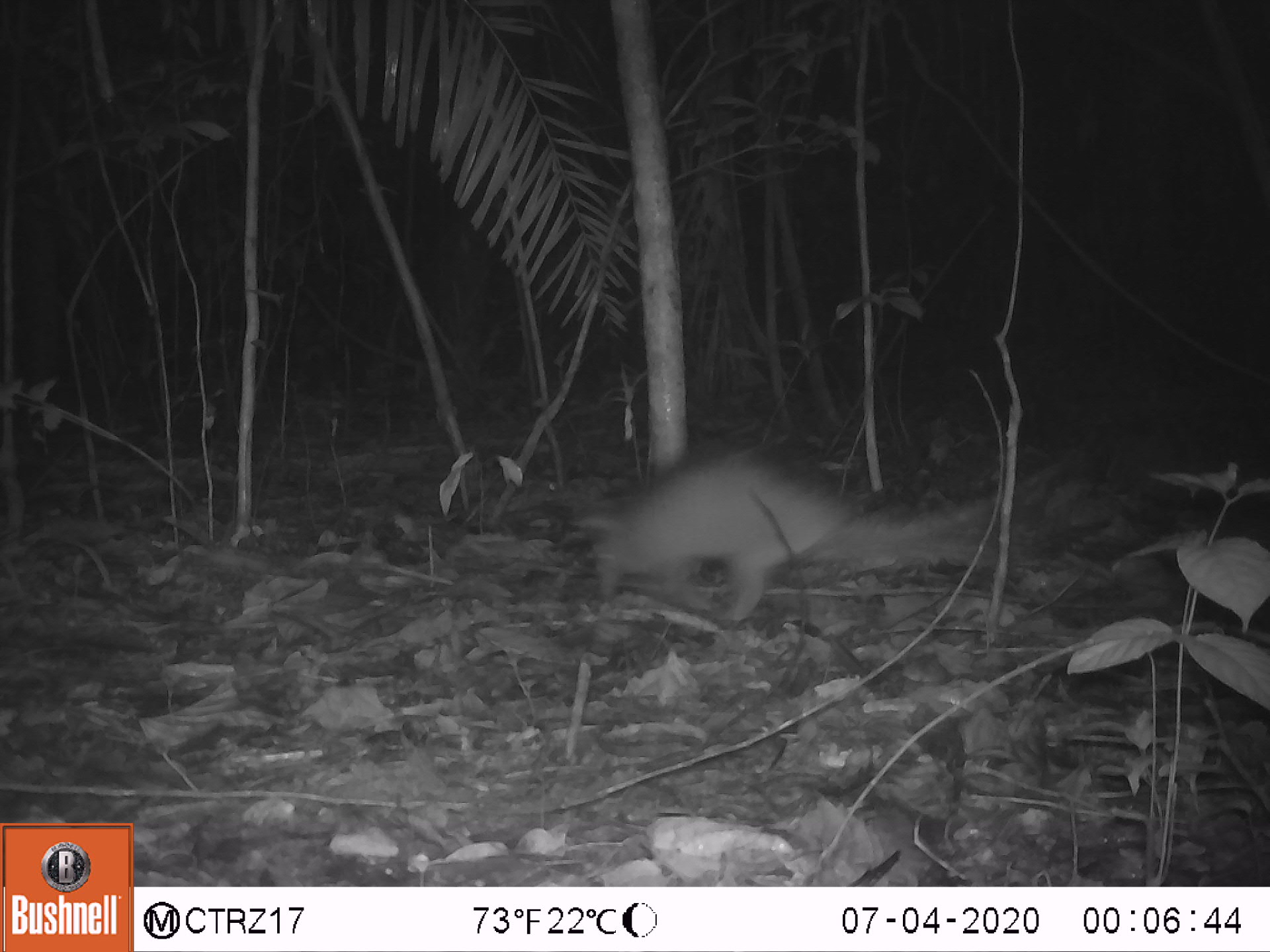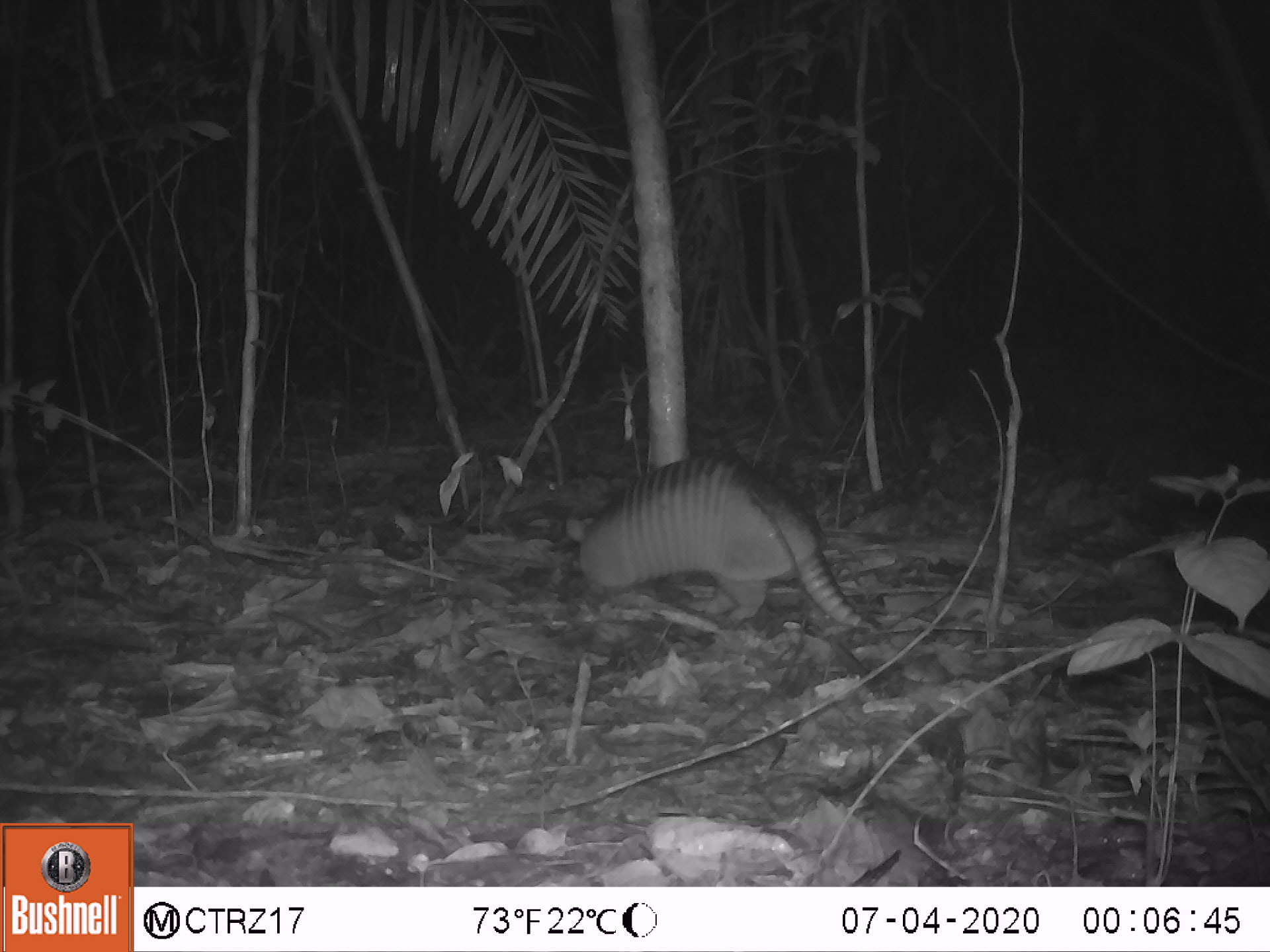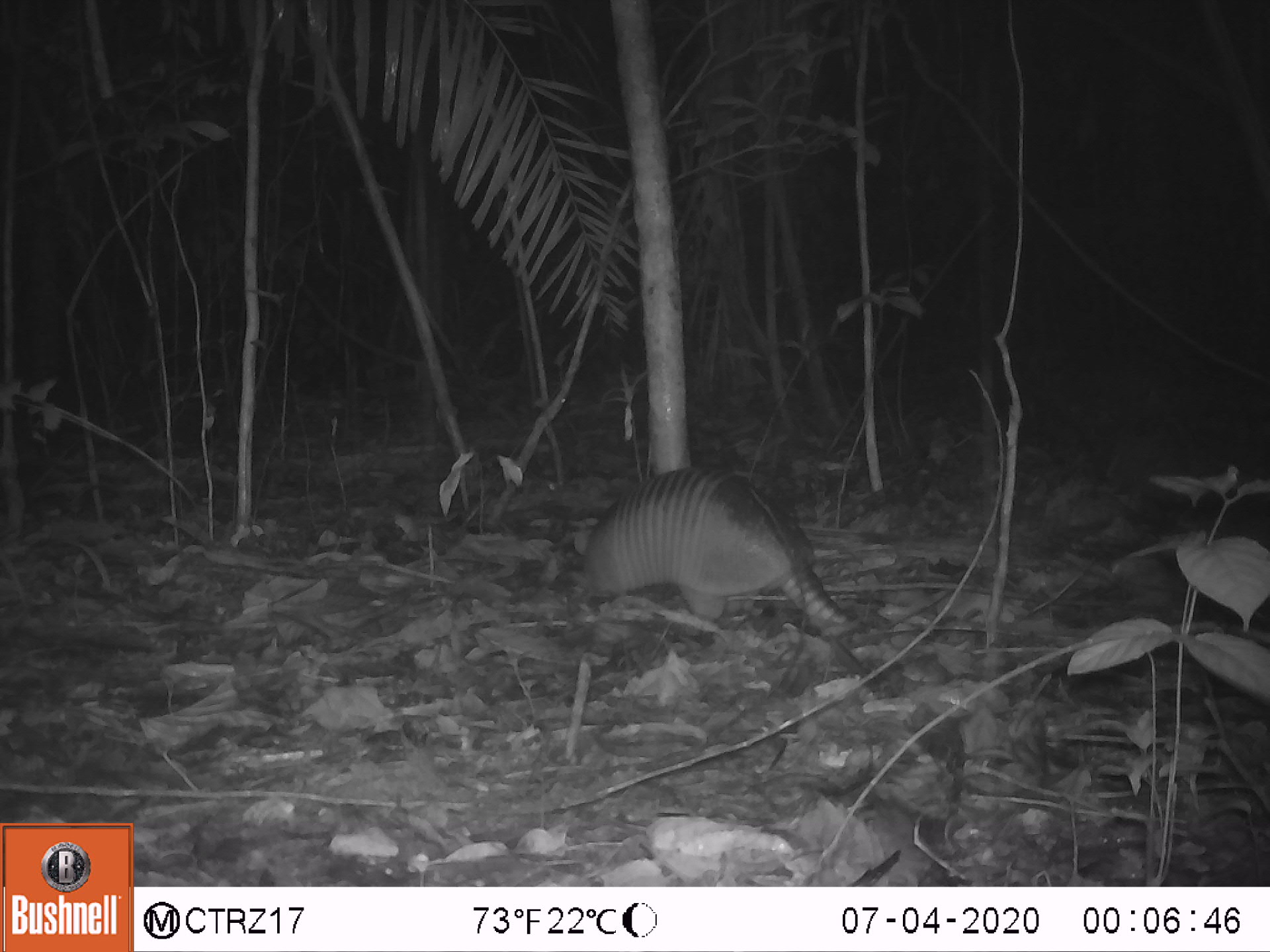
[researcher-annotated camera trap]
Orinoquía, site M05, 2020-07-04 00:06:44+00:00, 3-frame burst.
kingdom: Animalia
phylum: Chordata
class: Mammalia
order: Cingulata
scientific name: Cingulata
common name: armadillo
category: unknown armadillo